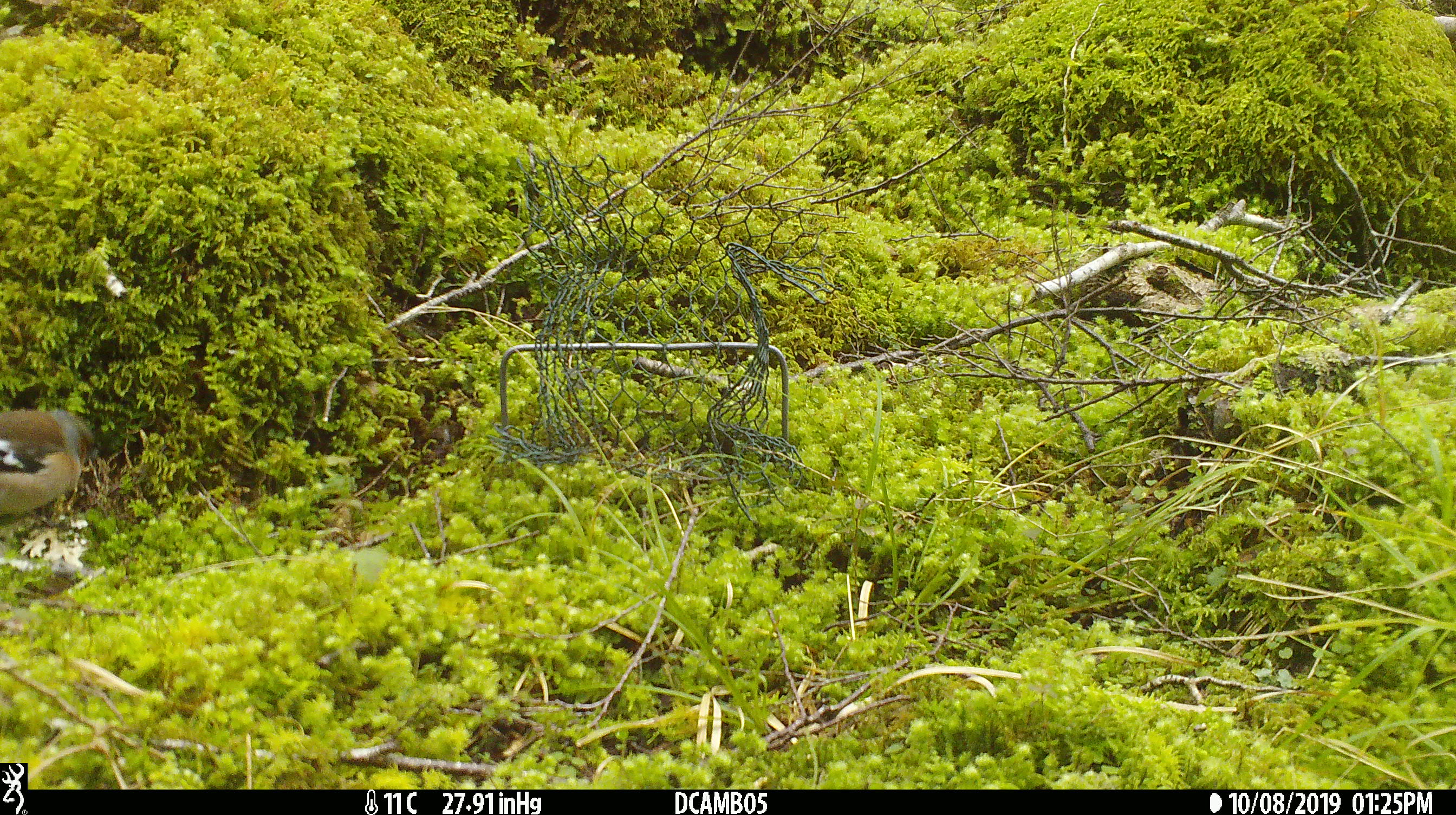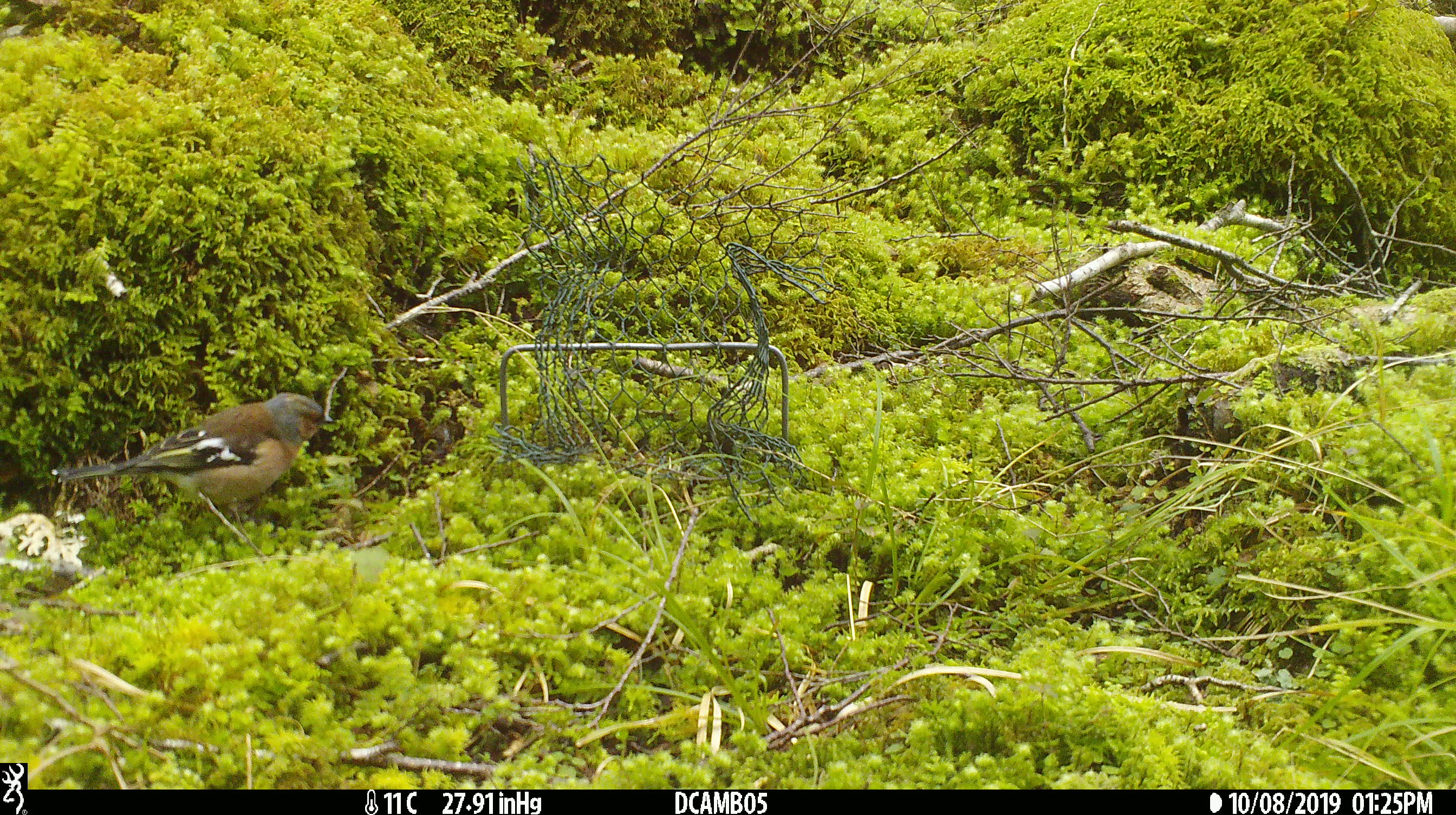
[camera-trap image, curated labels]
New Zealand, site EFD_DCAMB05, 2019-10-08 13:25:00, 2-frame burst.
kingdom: Animalia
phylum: Chordata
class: Aves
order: Passeriformes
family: Fringillidae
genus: Fringilla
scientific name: Fringilla coelebs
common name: common chaffinch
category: chaffinch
Chaffinch (common chaffinch) (Fringilla coelebs).